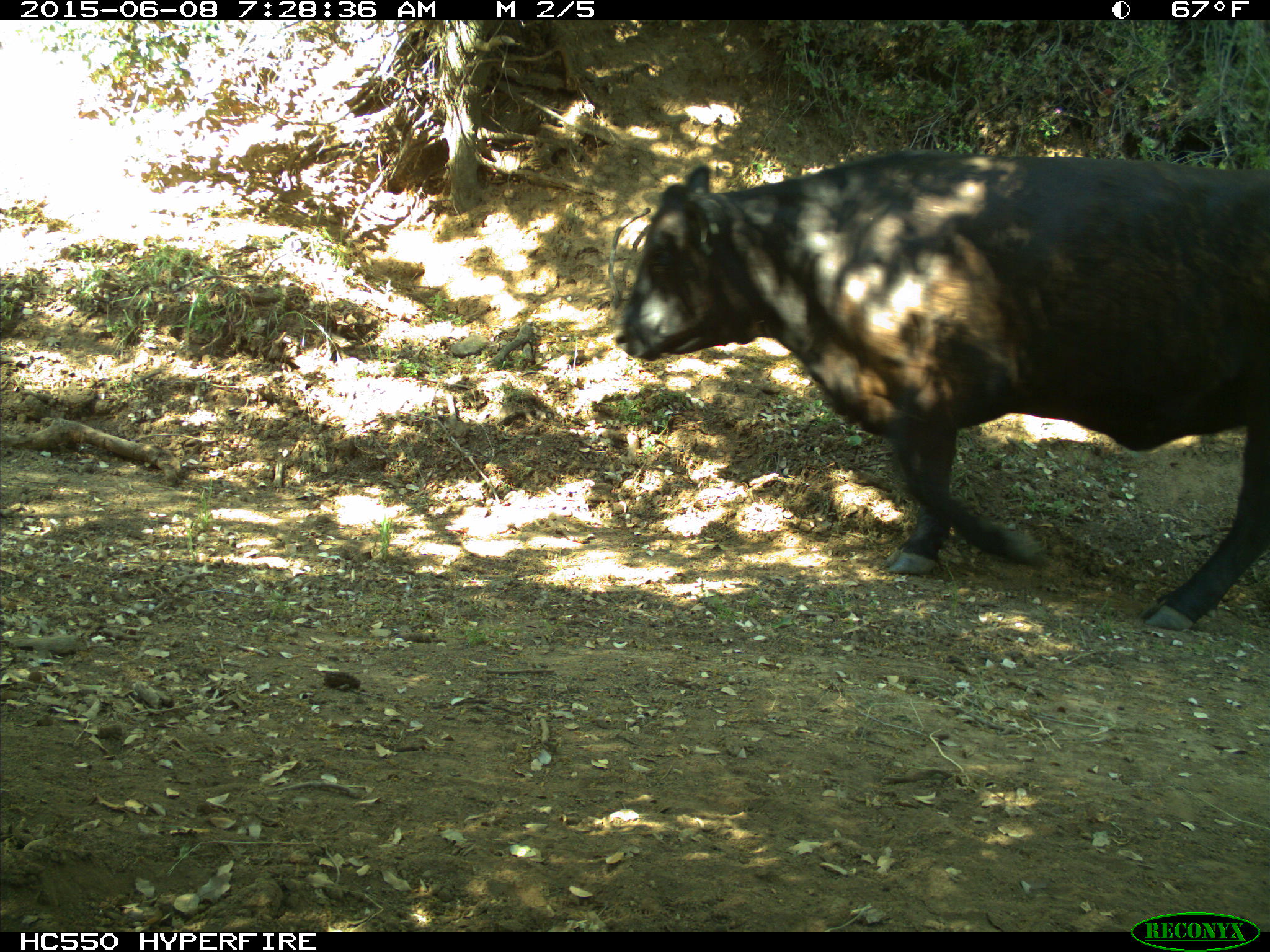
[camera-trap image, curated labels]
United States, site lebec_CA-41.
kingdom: Animalia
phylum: Chordata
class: Mammalia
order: Artiodactyla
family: Bovidae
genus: Bos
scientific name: Bos taurus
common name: domestic cow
Bos taurus (domestic cow).